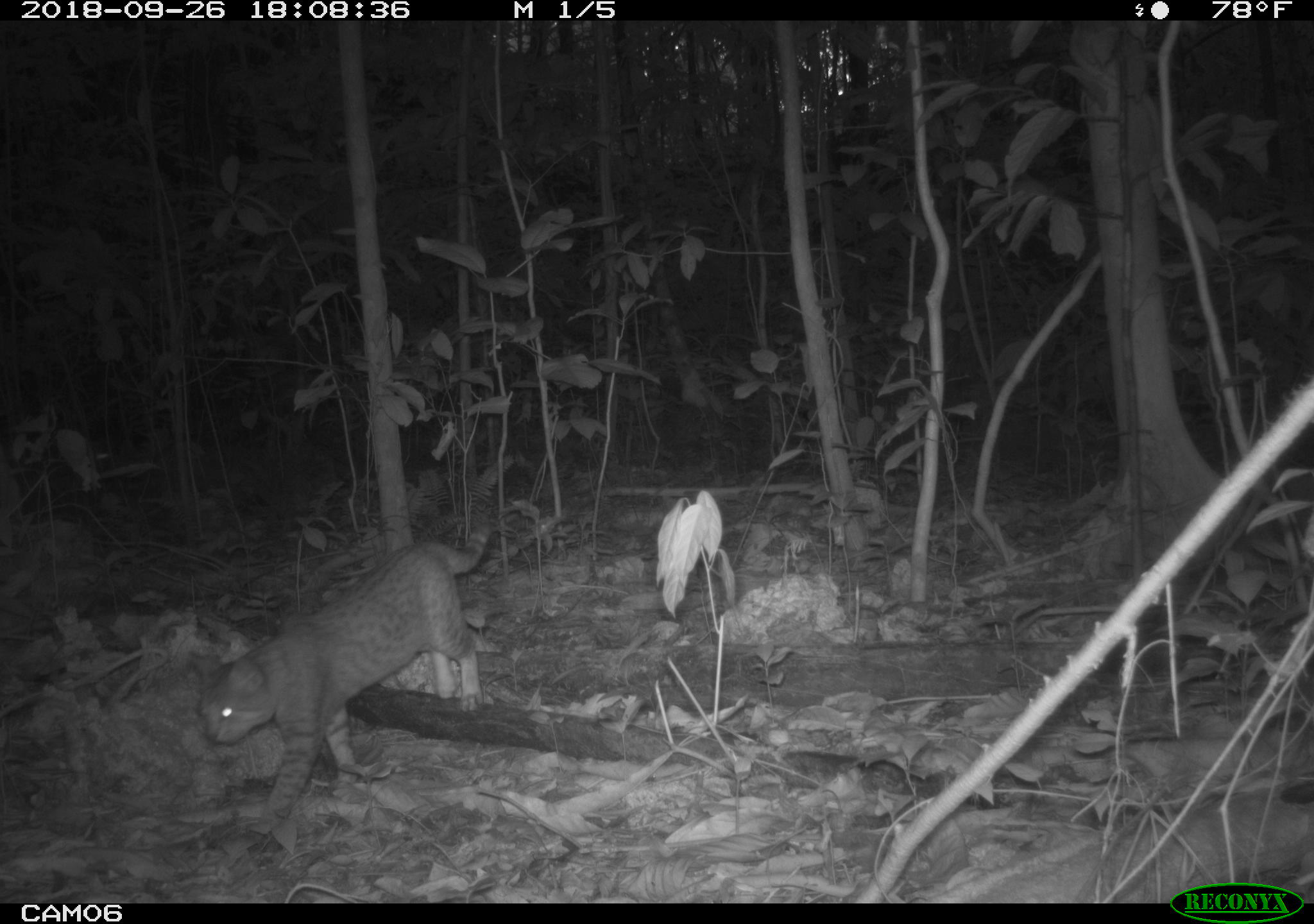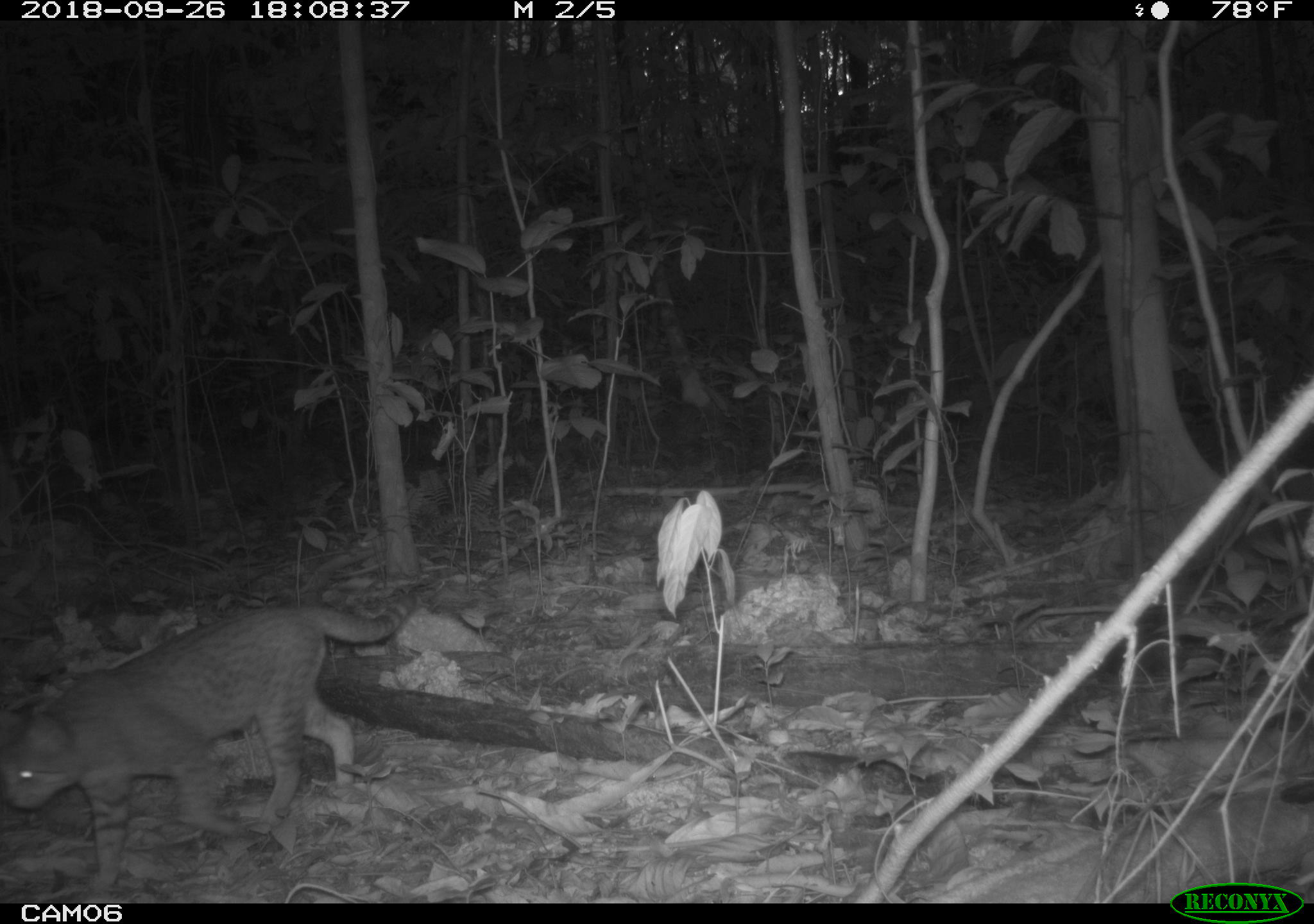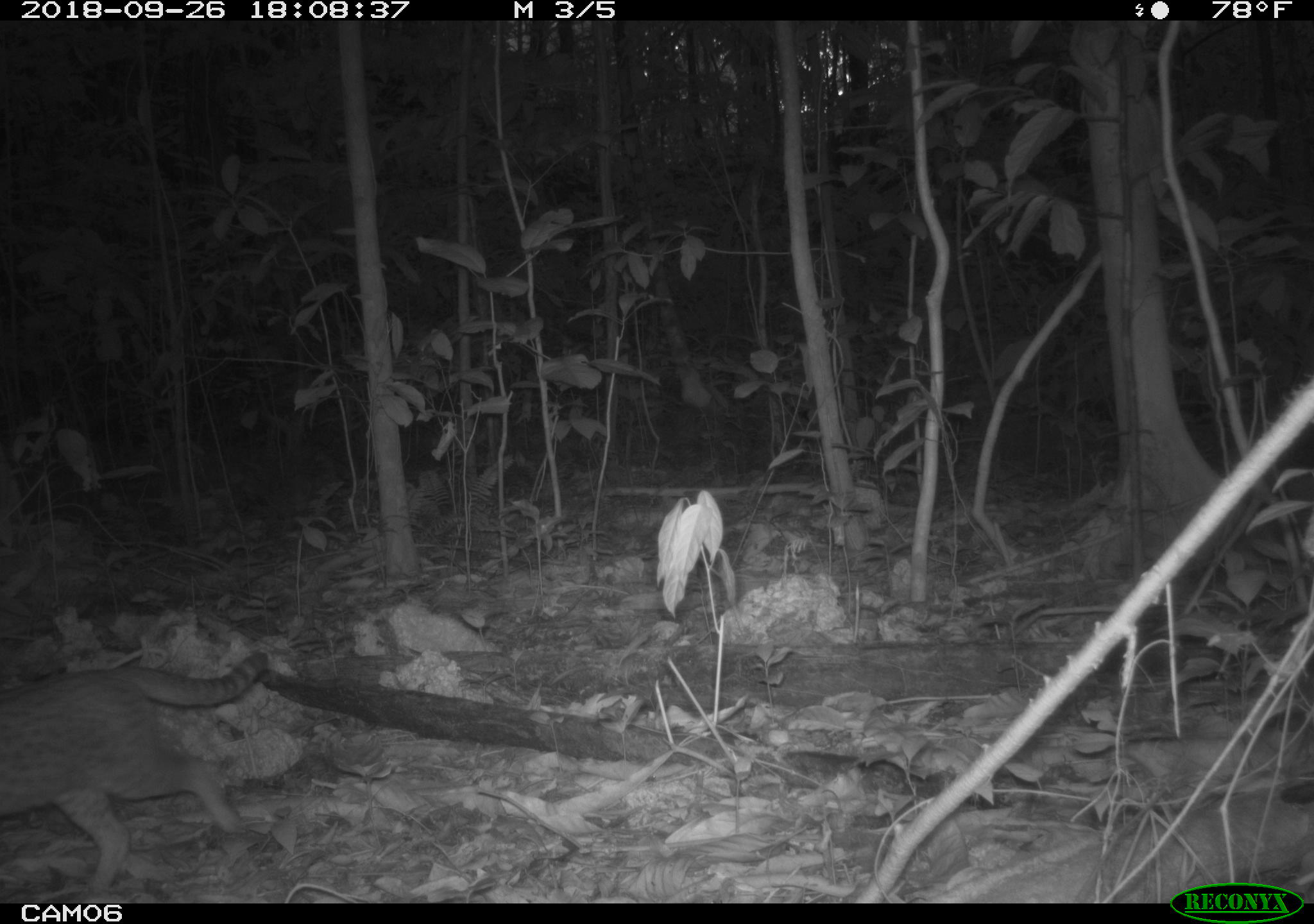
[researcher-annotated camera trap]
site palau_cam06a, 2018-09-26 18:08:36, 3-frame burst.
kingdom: Animalia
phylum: Chordata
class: Mammalia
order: Carnivora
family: Felidae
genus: Felis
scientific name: Felis catus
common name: cat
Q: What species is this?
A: Cat (Felis catus).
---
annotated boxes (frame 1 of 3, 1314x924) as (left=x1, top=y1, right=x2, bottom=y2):
cat: (left=192, top=529, right=489, bottom=841)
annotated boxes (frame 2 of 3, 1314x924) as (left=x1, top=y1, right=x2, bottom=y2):
cat: (left=6, top=596, right=409, bottom=892)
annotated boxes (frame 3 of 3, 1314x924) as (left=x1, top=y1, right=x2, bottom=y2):
cat: (left=0, top=654, right=267, bottom=900)